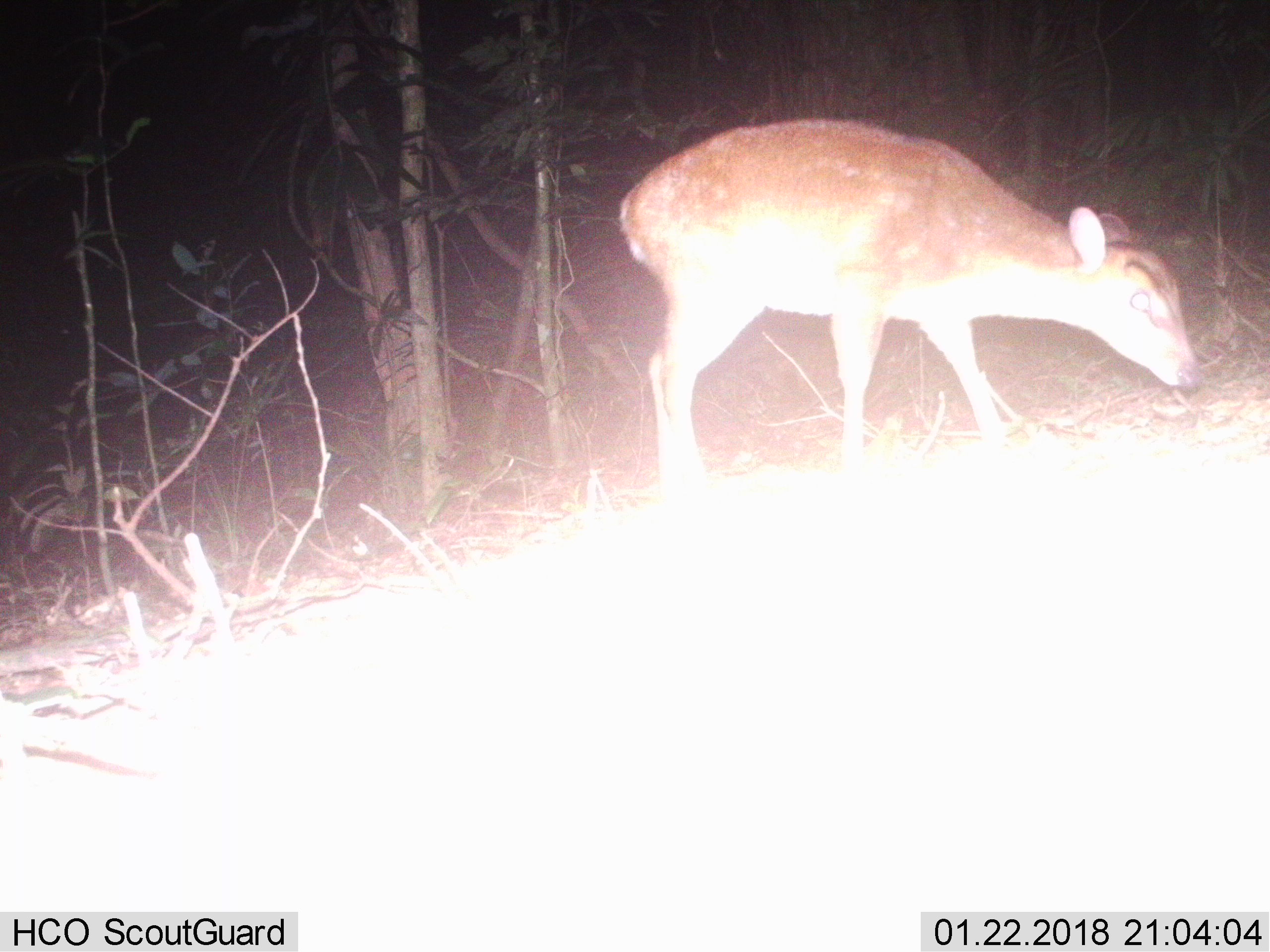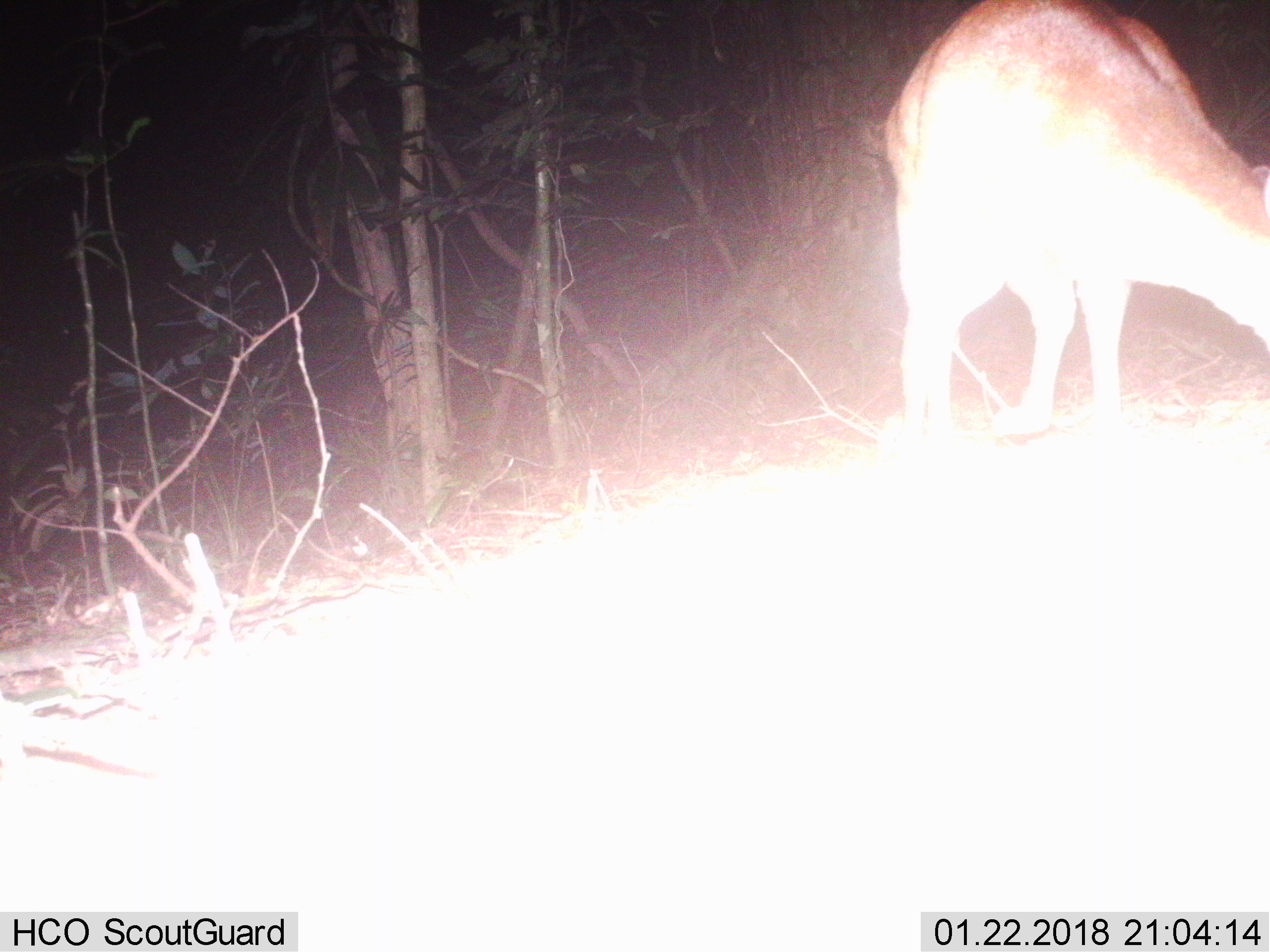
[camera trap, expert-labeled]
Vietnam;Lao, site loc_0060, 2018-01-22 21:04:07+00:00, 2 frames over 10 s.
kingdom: Animalia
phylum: Chordata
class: Mammalia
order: Artiodactyla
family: Cervidae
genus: Muntiacus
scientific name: Muntiacus vuquangensis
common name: large-antlered muntjac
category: large antlered muntjac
Large antlered muntjac (large-antlered muntjac) (Muntiacus vuquangensis). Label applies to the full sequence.